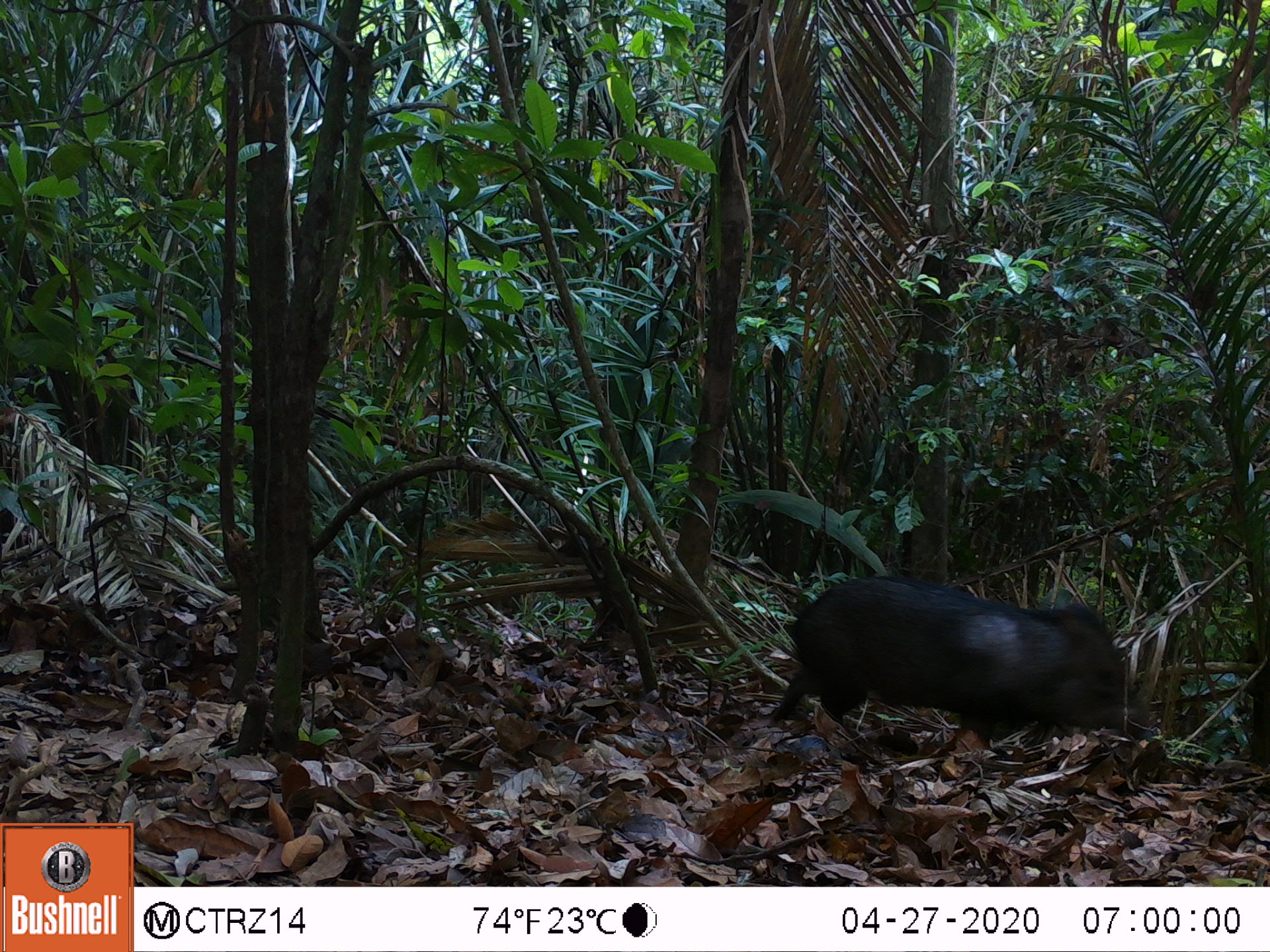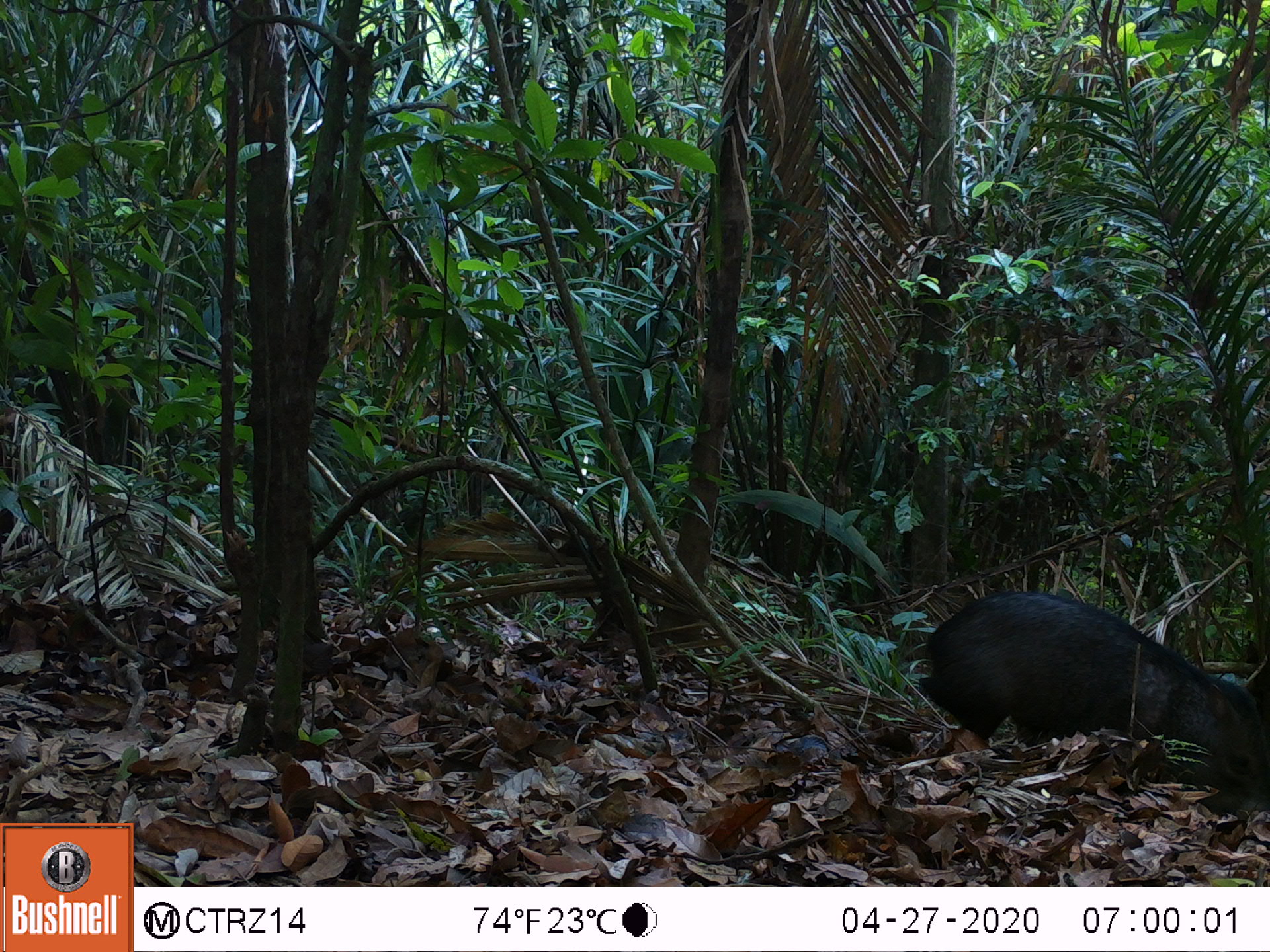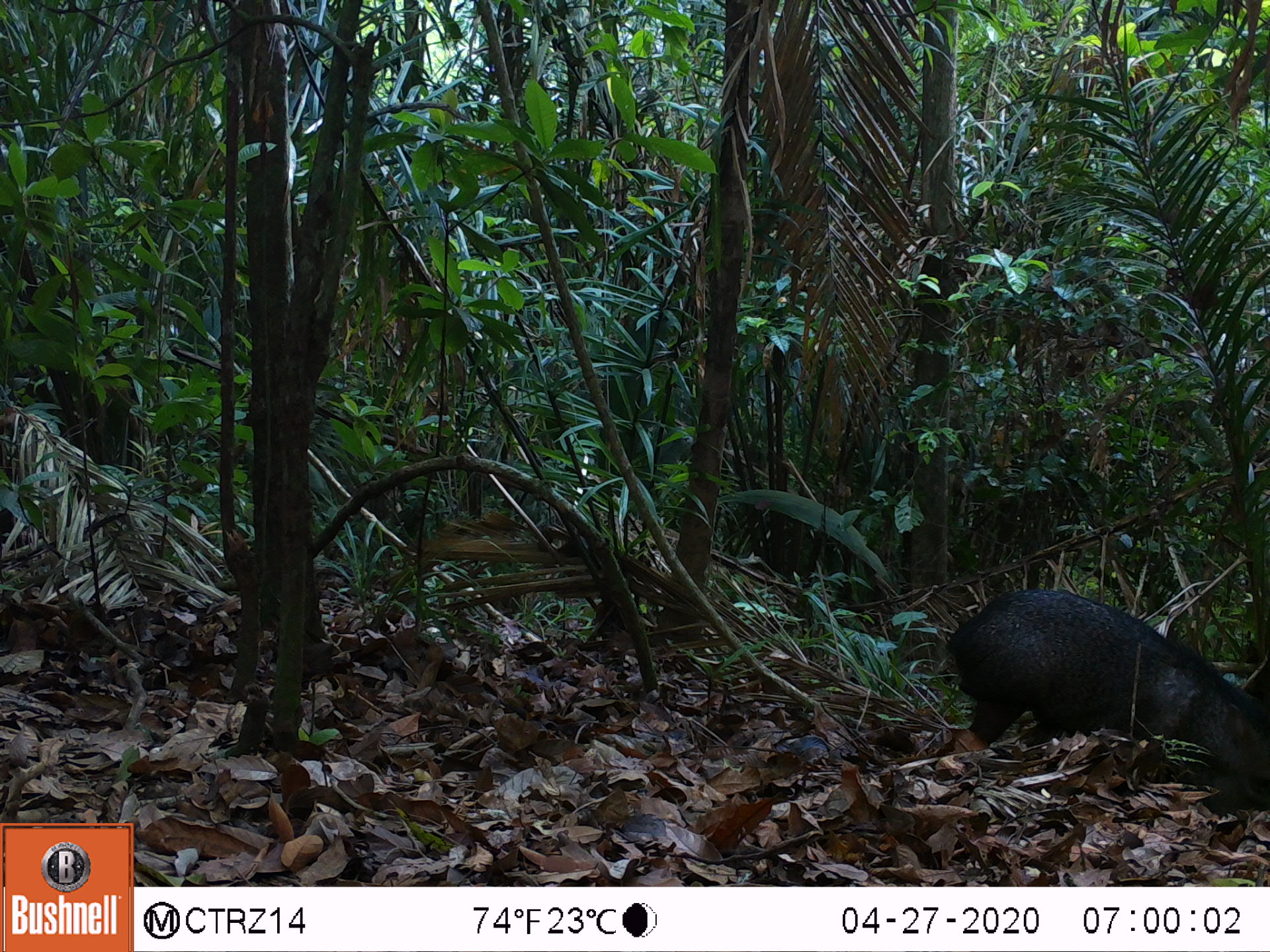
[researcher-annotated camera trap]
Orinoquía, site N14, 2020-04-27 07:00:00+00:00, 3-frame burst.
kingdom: Animalia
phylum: Chordata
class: Mammalia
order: Artiodactyla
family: Tayassuidae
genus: Pecari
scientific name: Pecari tajacu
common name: collared peccary